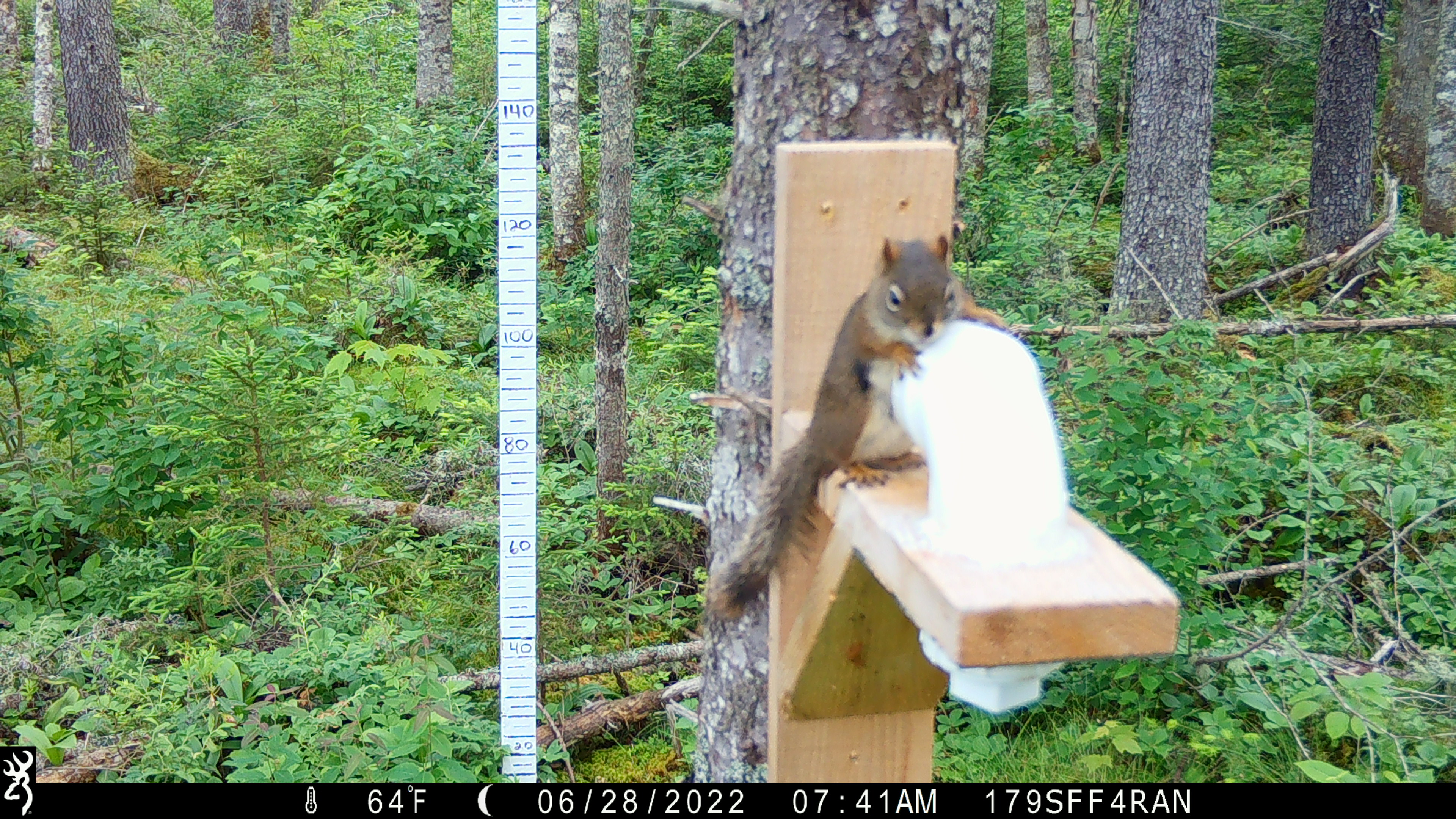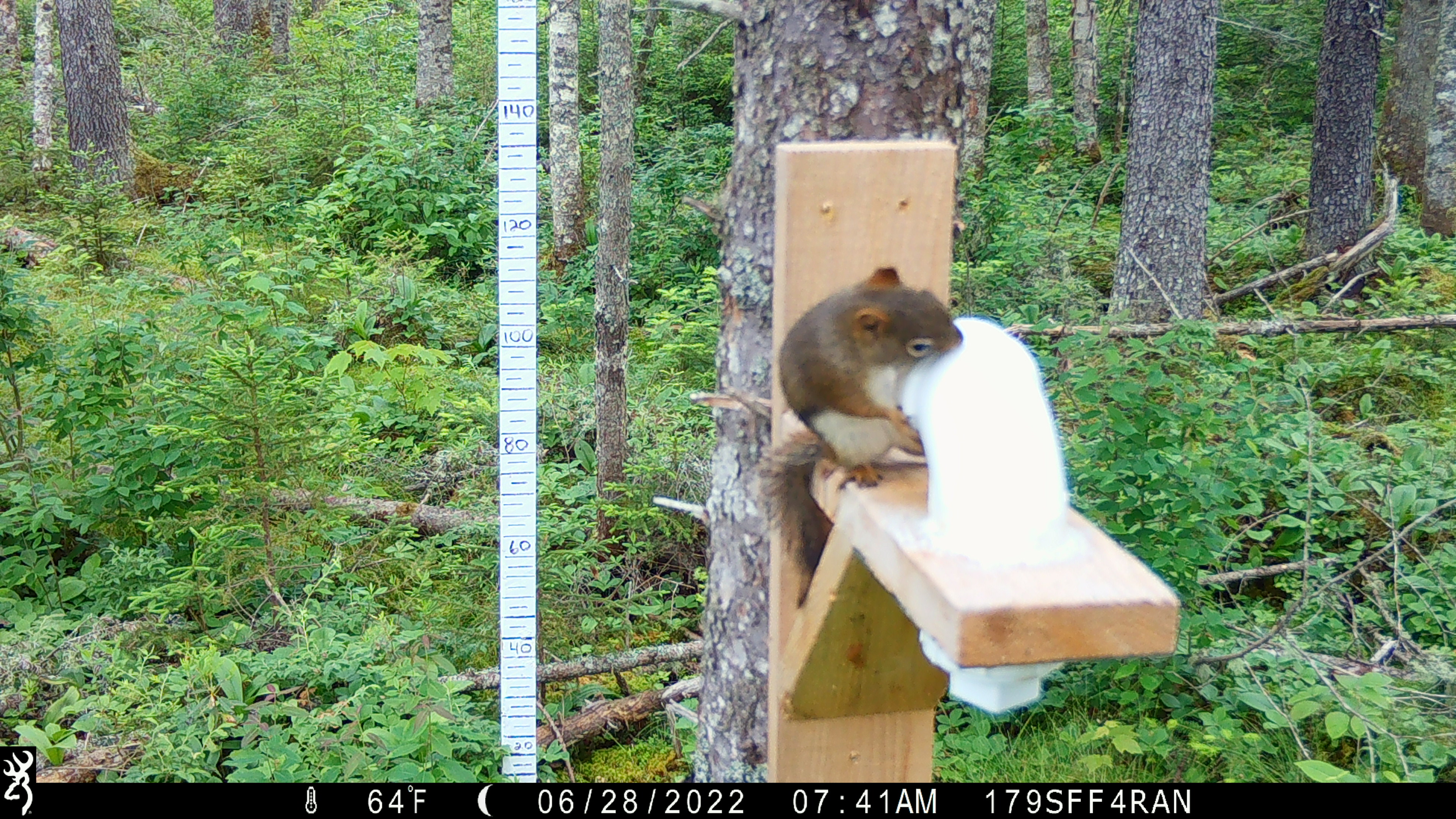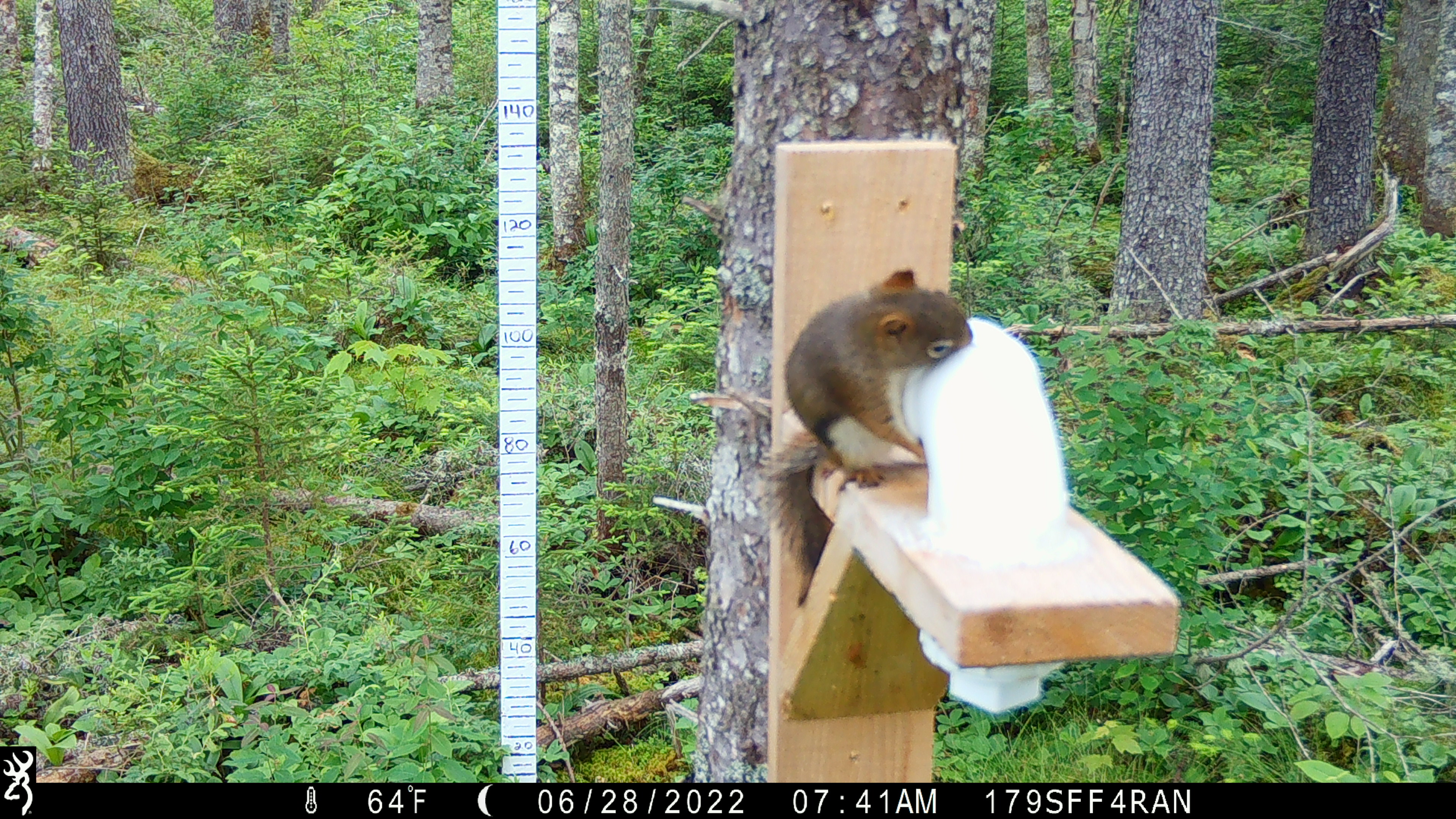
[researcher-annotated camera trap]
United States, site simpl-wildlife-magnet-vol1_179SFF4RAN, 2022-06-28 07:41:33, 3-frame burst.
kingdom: Animalia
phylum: Chordata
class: Mammalia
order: Rodentia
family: Sciuridae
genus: Tamiasciurus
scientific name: Tamiasciurus hudsonicus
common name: red squirrel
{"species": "red squirrel (Tamiasciurus hudsonicus)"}